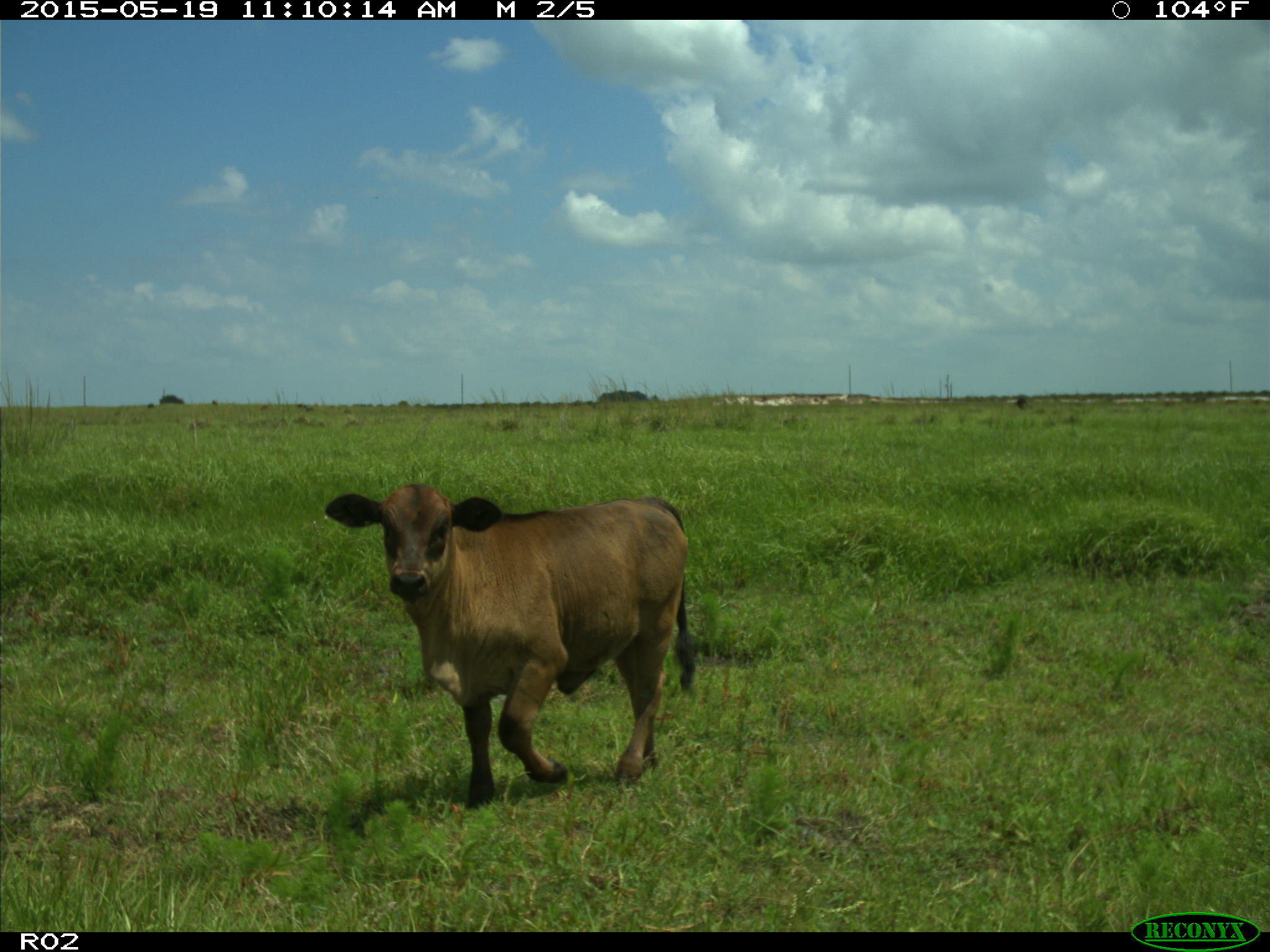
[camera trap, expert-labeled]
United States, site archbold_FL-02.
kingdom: Animalia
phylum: Chordata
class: Mammalia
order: Artiodactyla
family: Bovidae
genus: Bos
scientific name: Bos taurus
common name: domestic cow